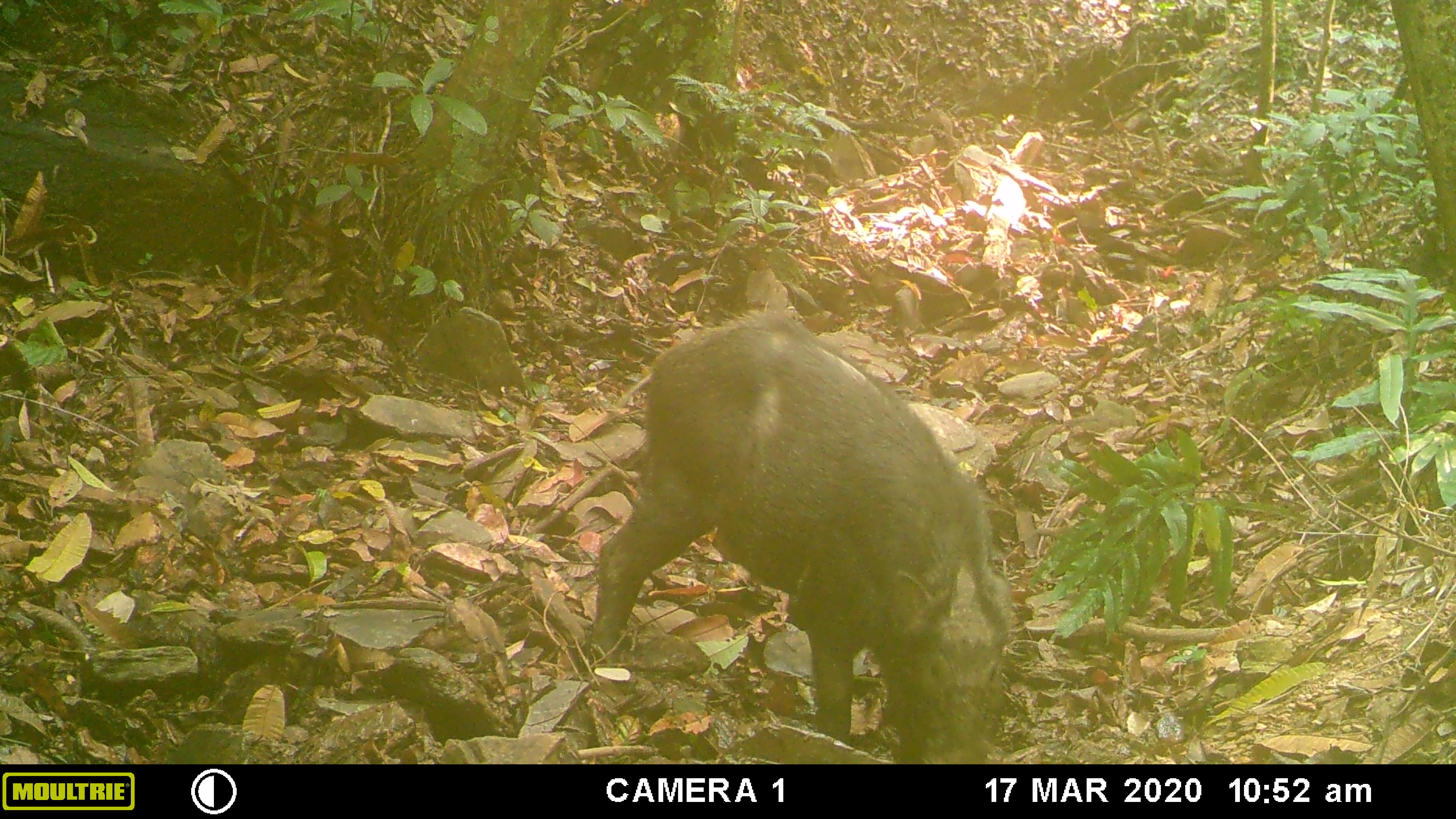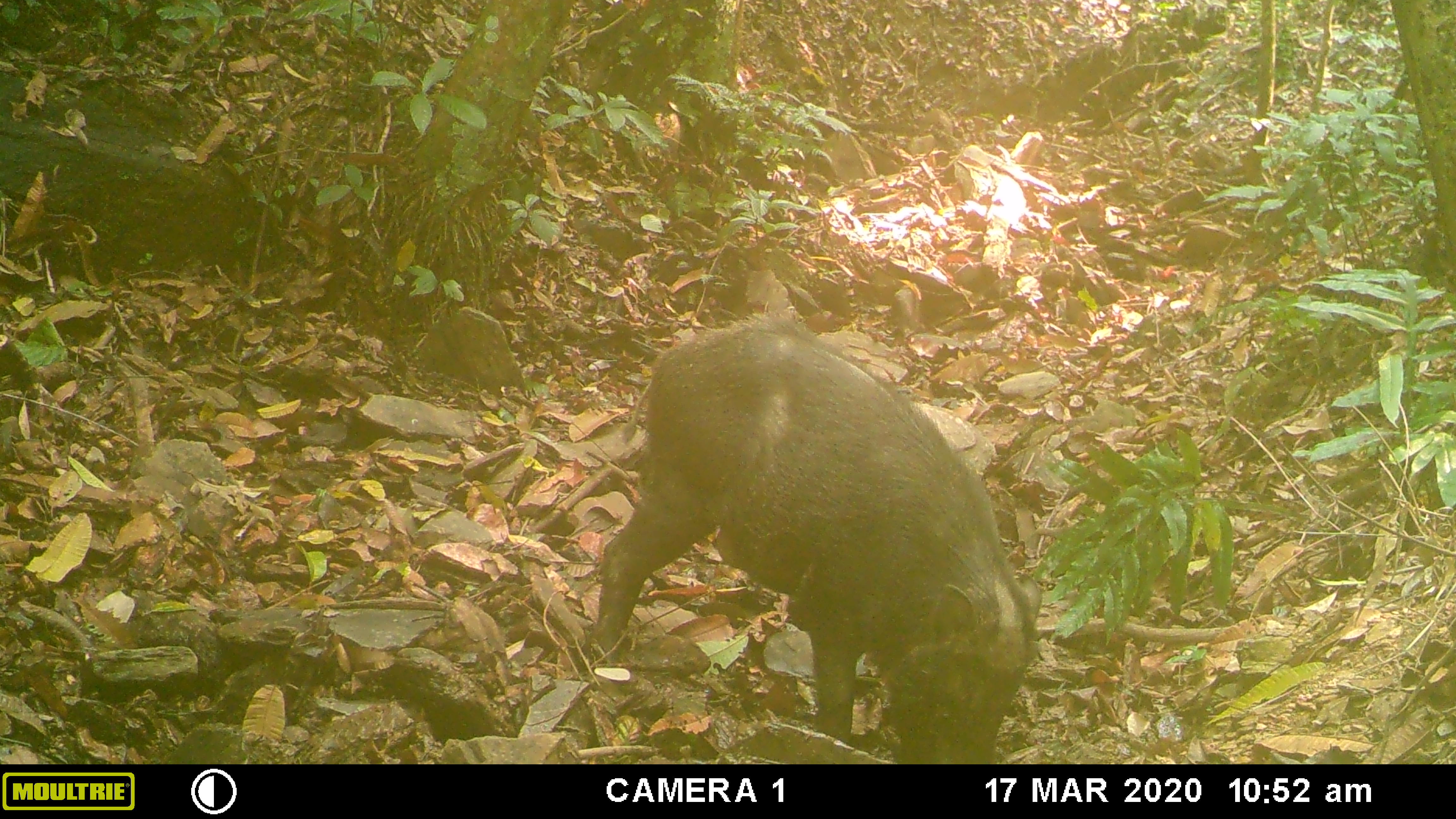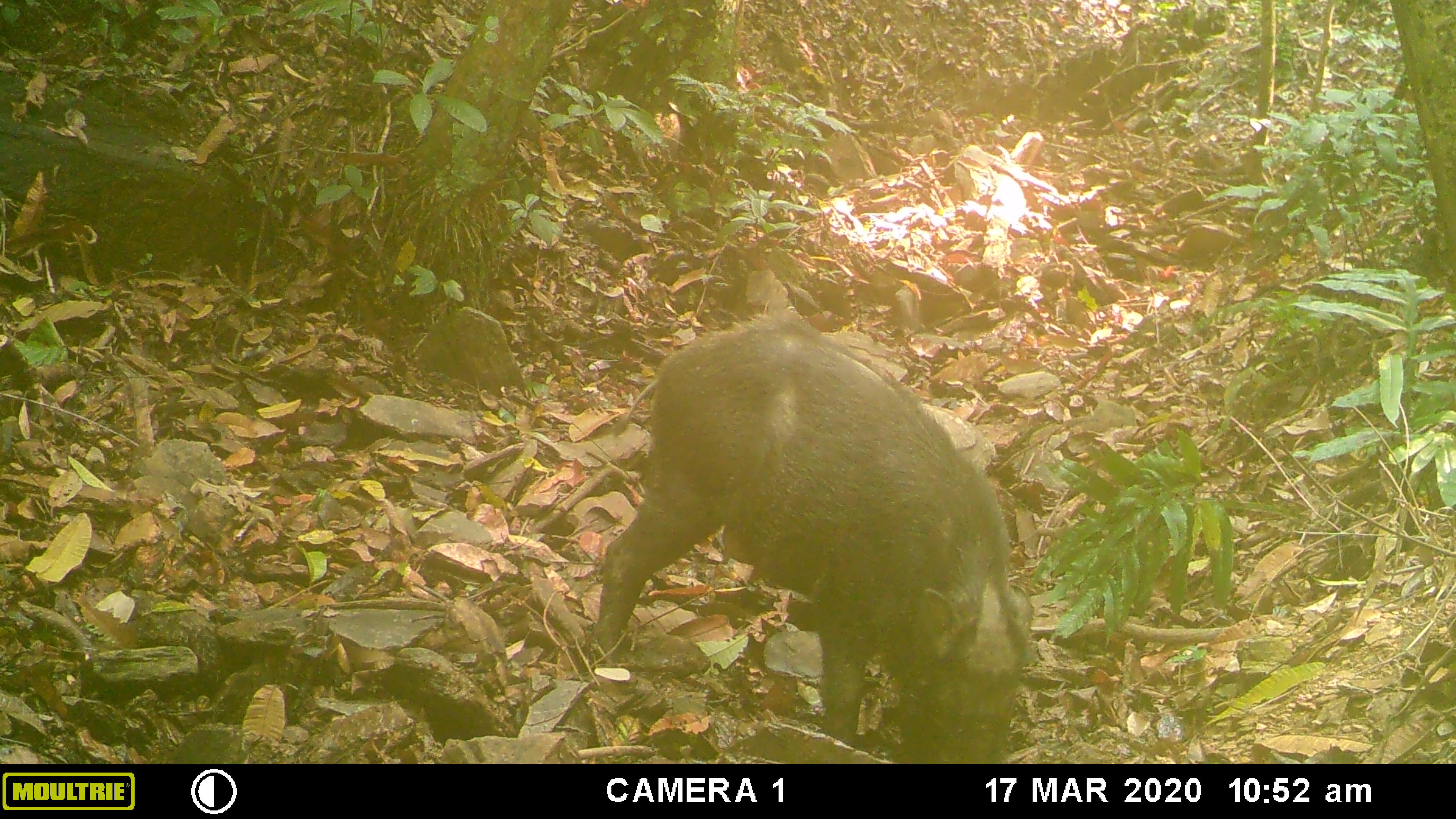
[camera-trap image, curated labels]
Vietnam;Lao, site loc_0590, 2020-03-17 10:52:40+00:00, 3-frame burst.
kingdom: Animalia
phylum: Chordata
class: Mammalia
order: Artiodactyla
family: Suidae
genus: Sus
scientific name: Sus scrofa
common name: eurasian wild pig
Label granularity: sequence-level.